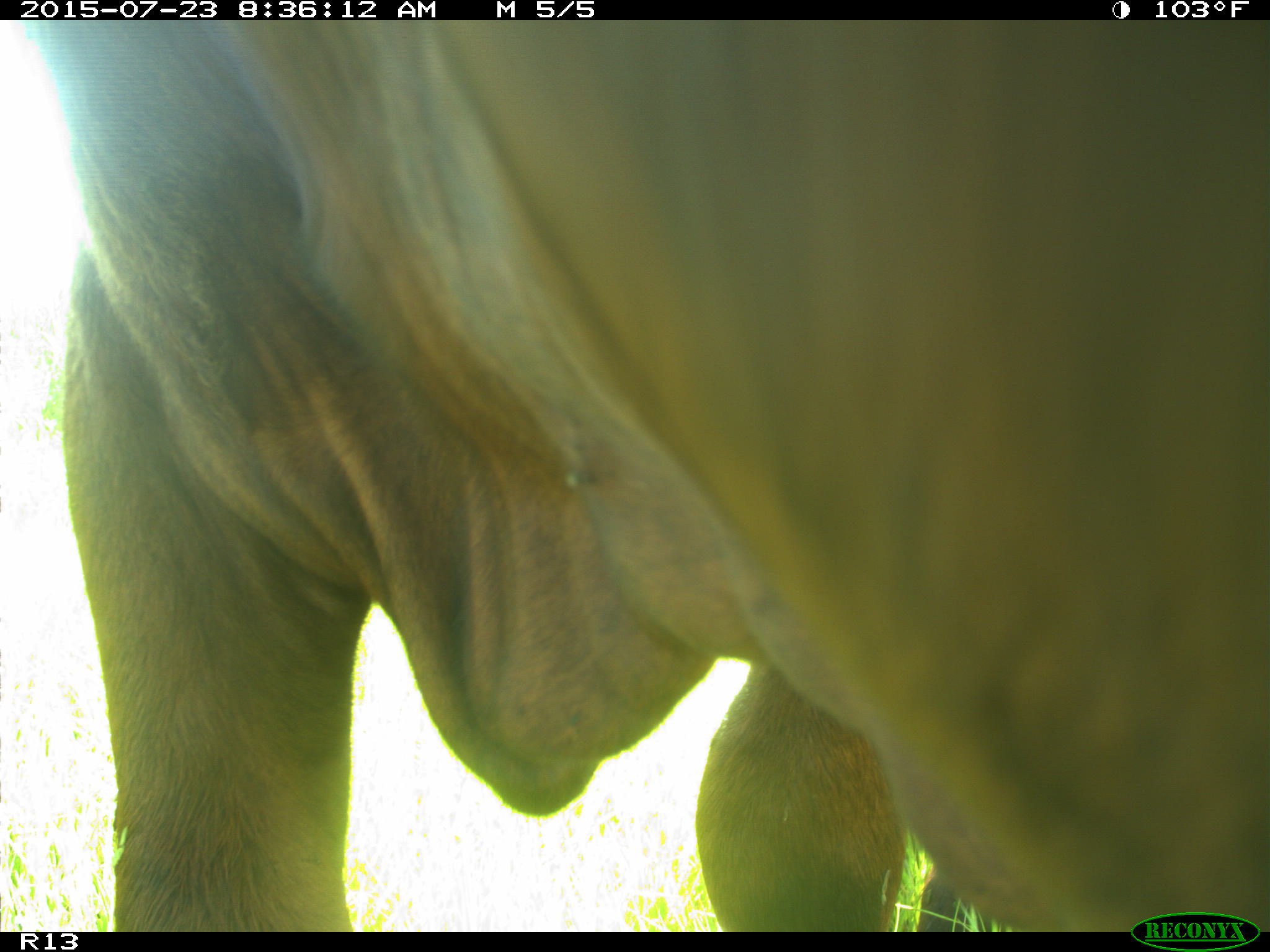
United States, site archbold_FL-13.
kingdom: Animalia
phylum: Chordata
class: Mammalia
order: Artiodactyla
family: Bovidae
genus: Bos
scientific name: Bos taurus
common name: domestic cow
Bos taurus (domestic cow).